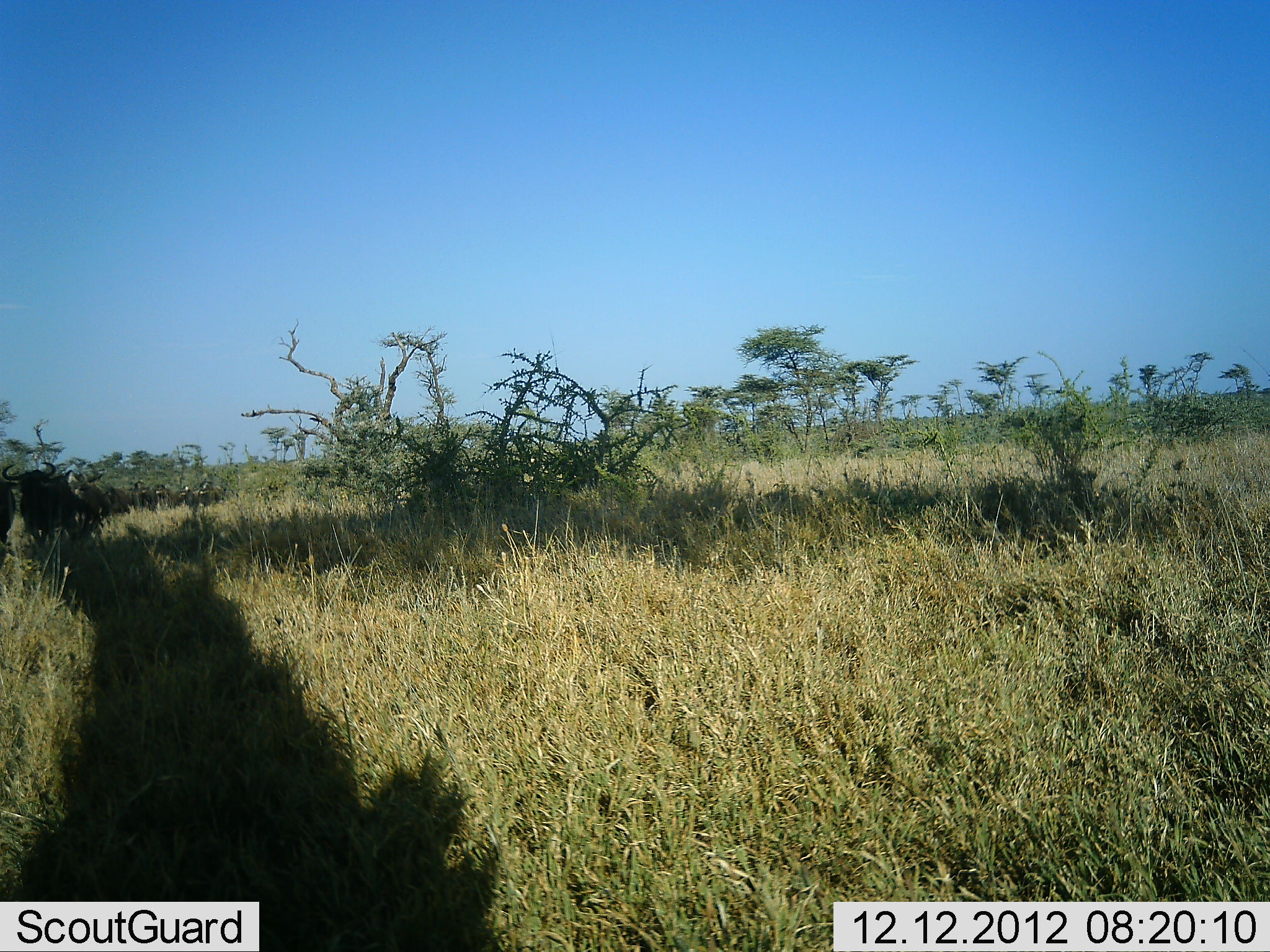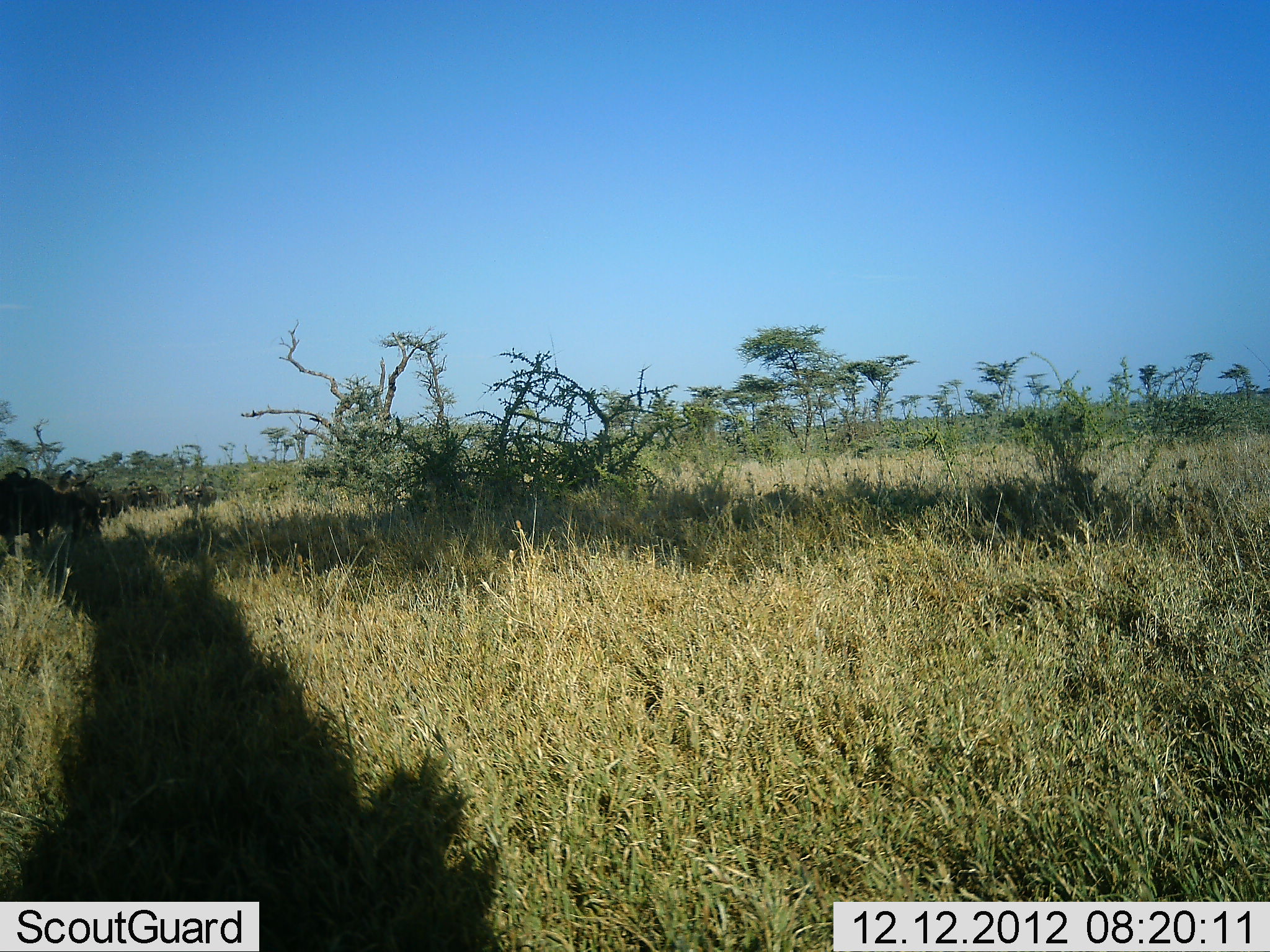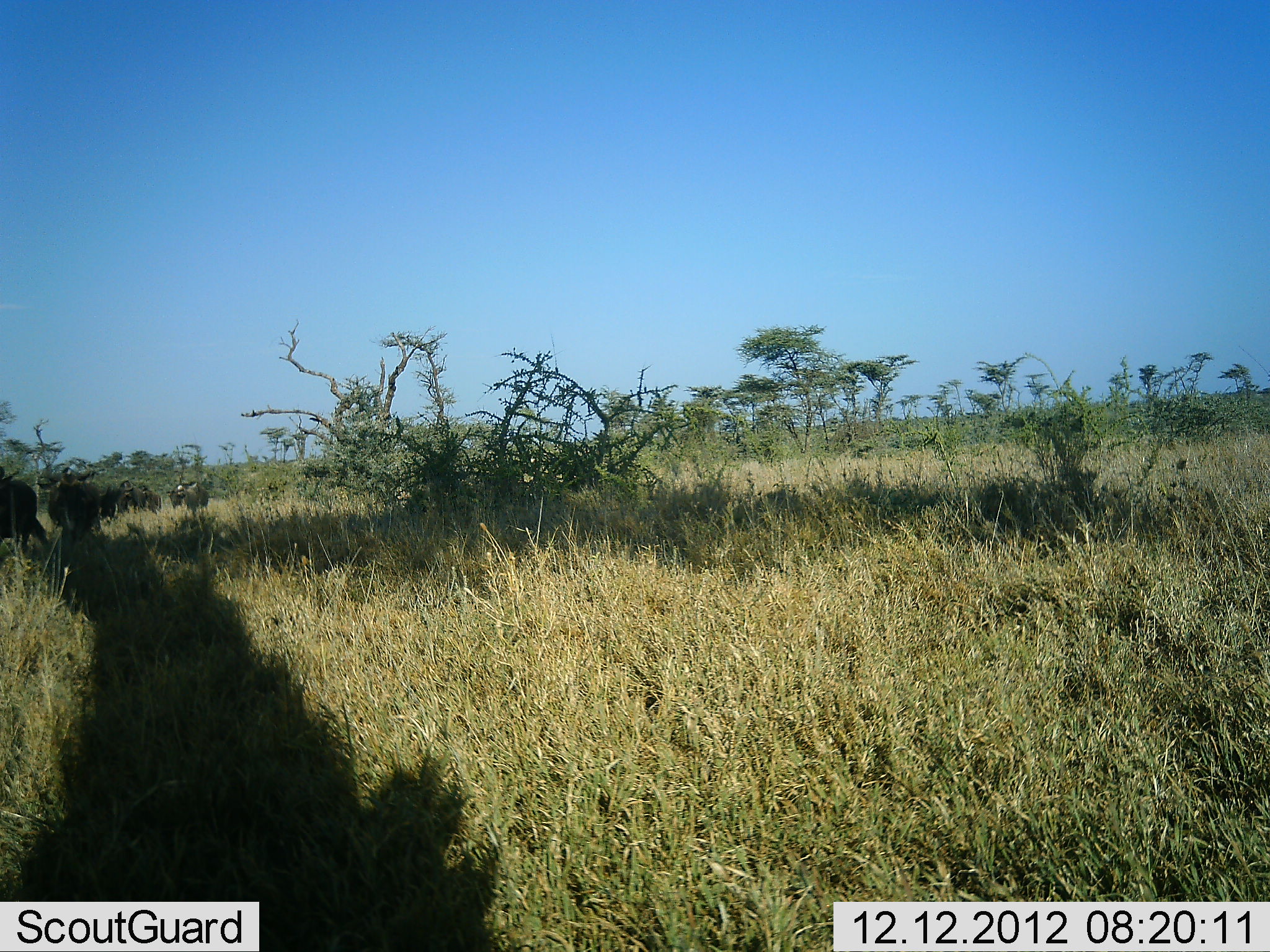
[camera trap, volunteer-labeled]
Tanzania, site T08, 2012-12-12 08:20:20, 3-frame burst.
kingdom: Animalia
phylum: Chordata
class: Mammalia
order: Artiodactyla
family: Bovidae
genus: Connochaetes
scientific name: Connochaetes taurinus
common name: blue wildebeest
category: wildebeest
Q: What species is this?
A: Wildebeest (blue wildebeest) (Connochaetes taurinus).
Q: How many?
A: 9.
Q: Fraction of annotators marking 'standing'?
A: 10%.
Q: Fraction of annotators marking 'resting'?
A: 0%.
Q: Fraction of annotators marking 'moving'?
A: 90%.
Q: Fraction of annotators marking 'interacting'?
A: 0%.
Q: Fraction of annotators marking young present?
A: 0%.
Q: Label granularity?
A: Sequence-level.